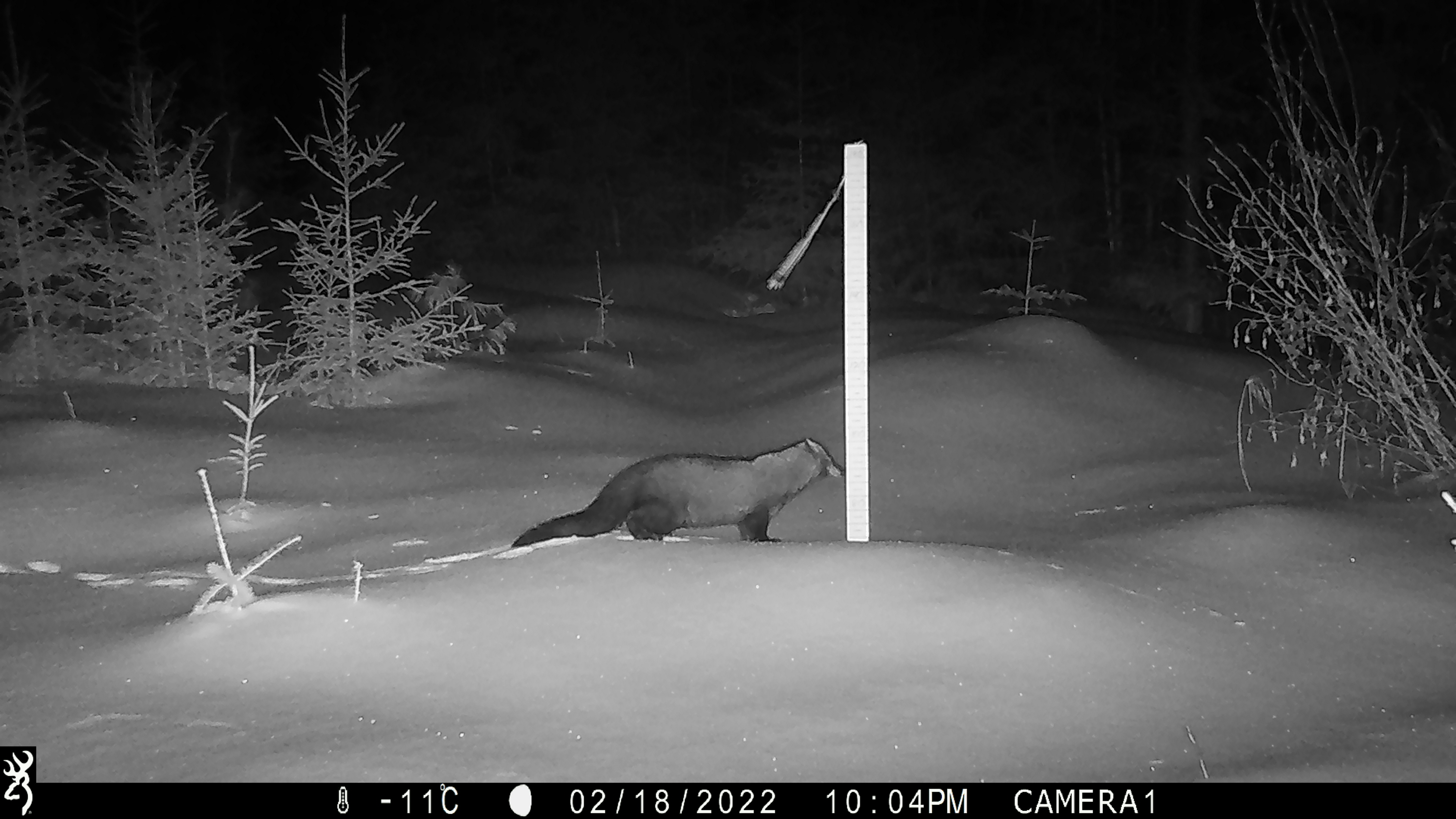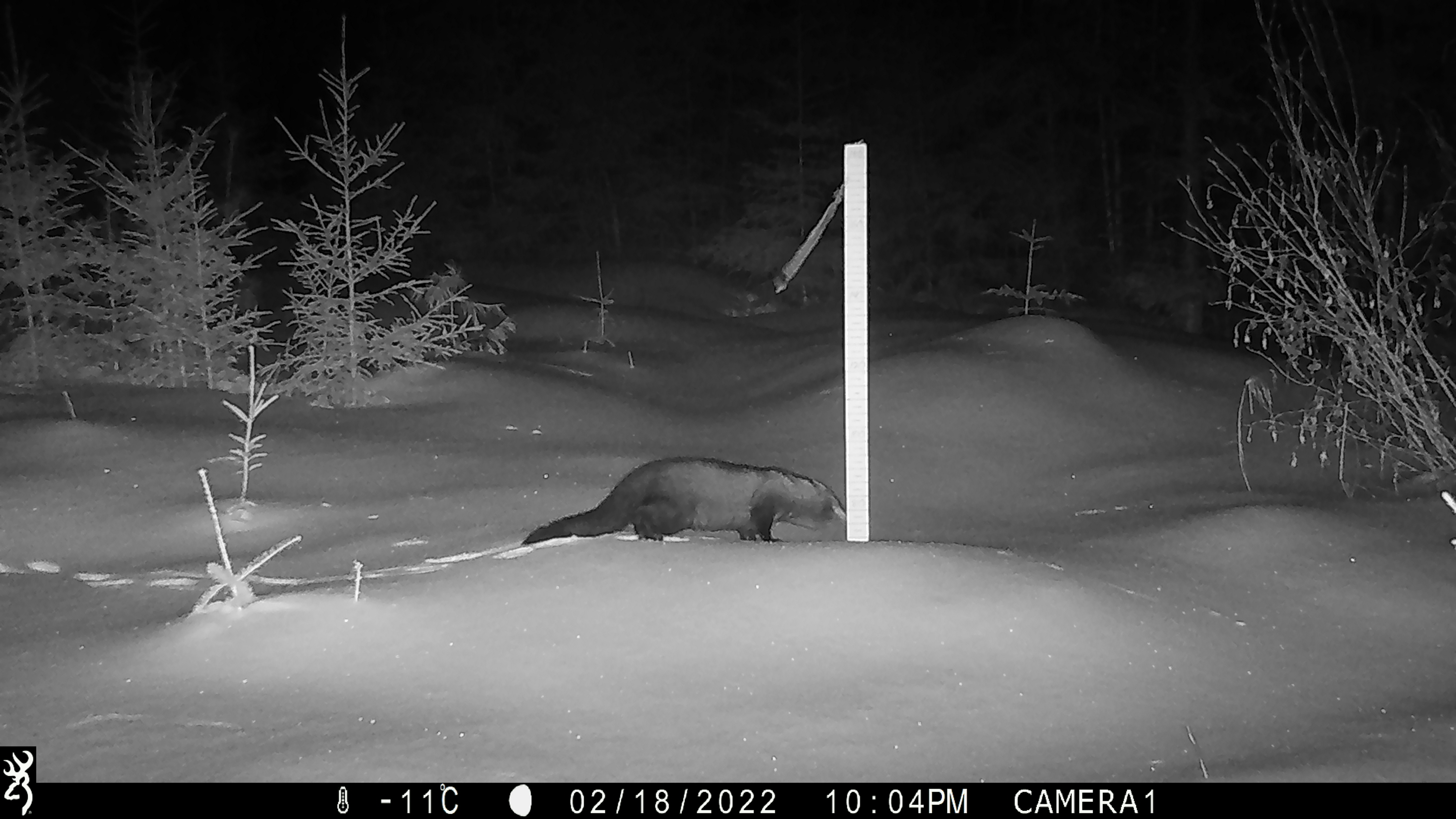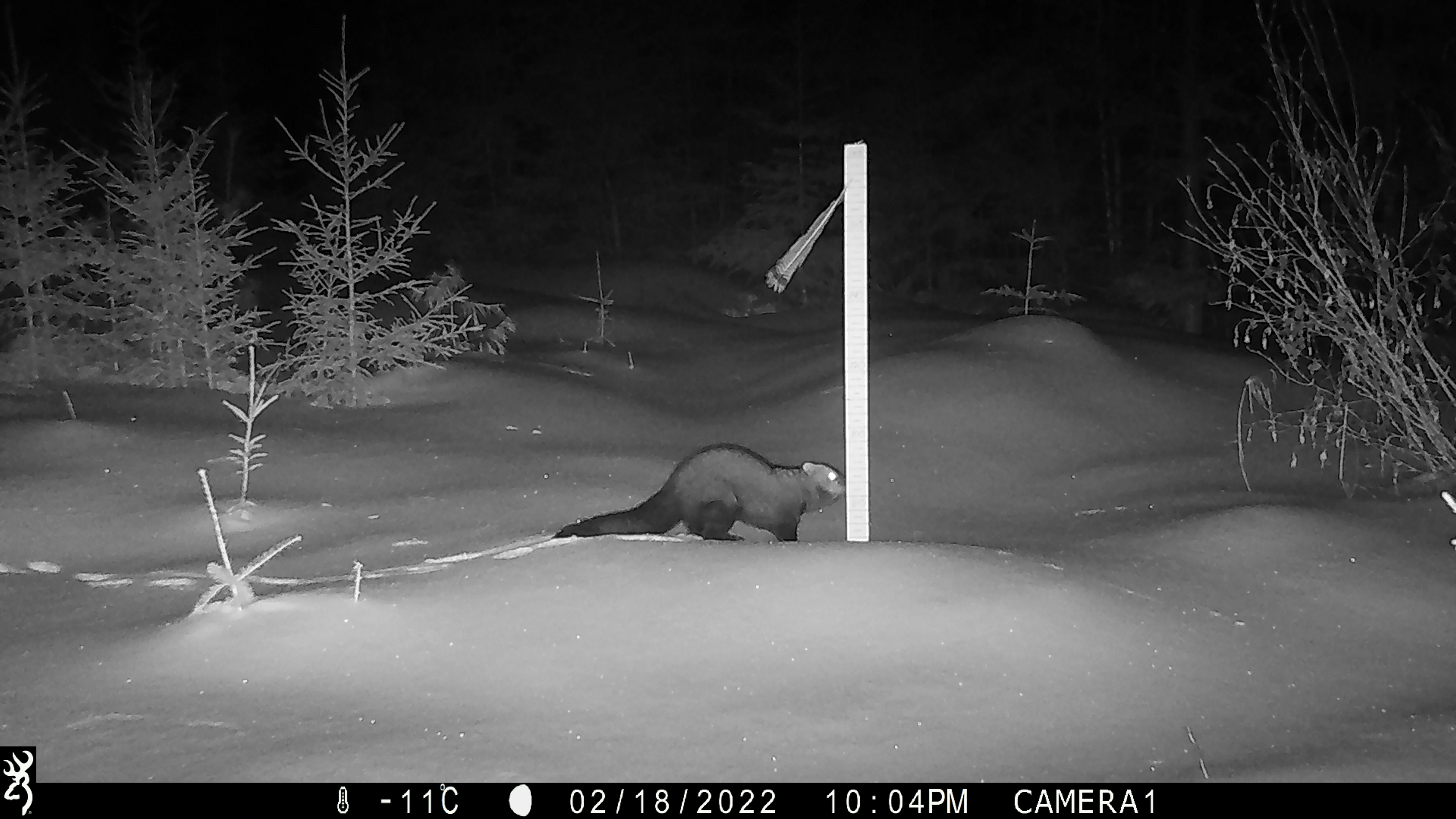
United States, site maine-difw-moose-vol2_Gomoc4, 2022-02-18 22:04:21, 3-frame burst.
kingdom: Animalia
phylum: Chordata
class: Mammalia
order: Carnivora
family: Mustelidae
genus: Pekania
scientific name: Pekania pennanti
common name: fisher